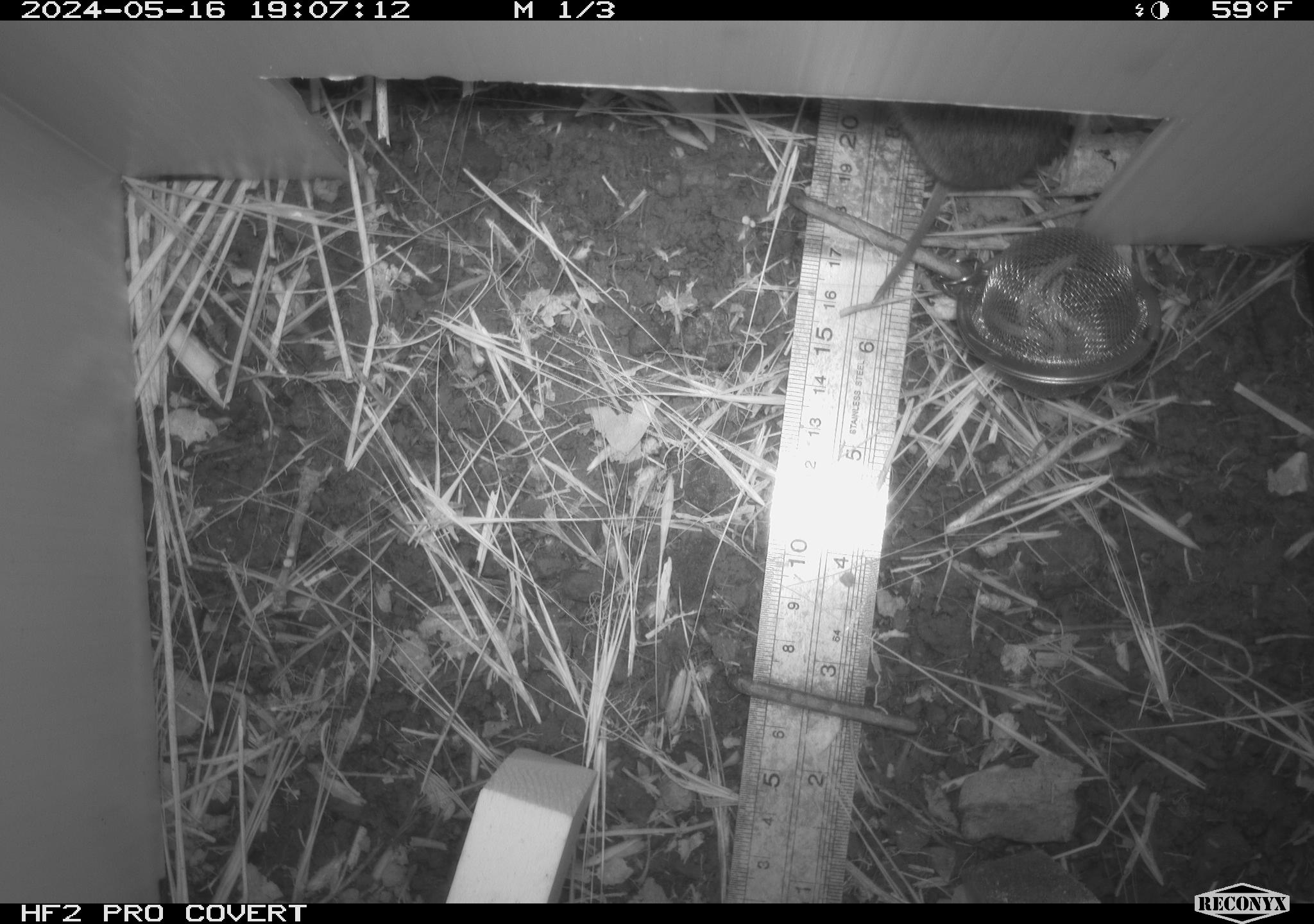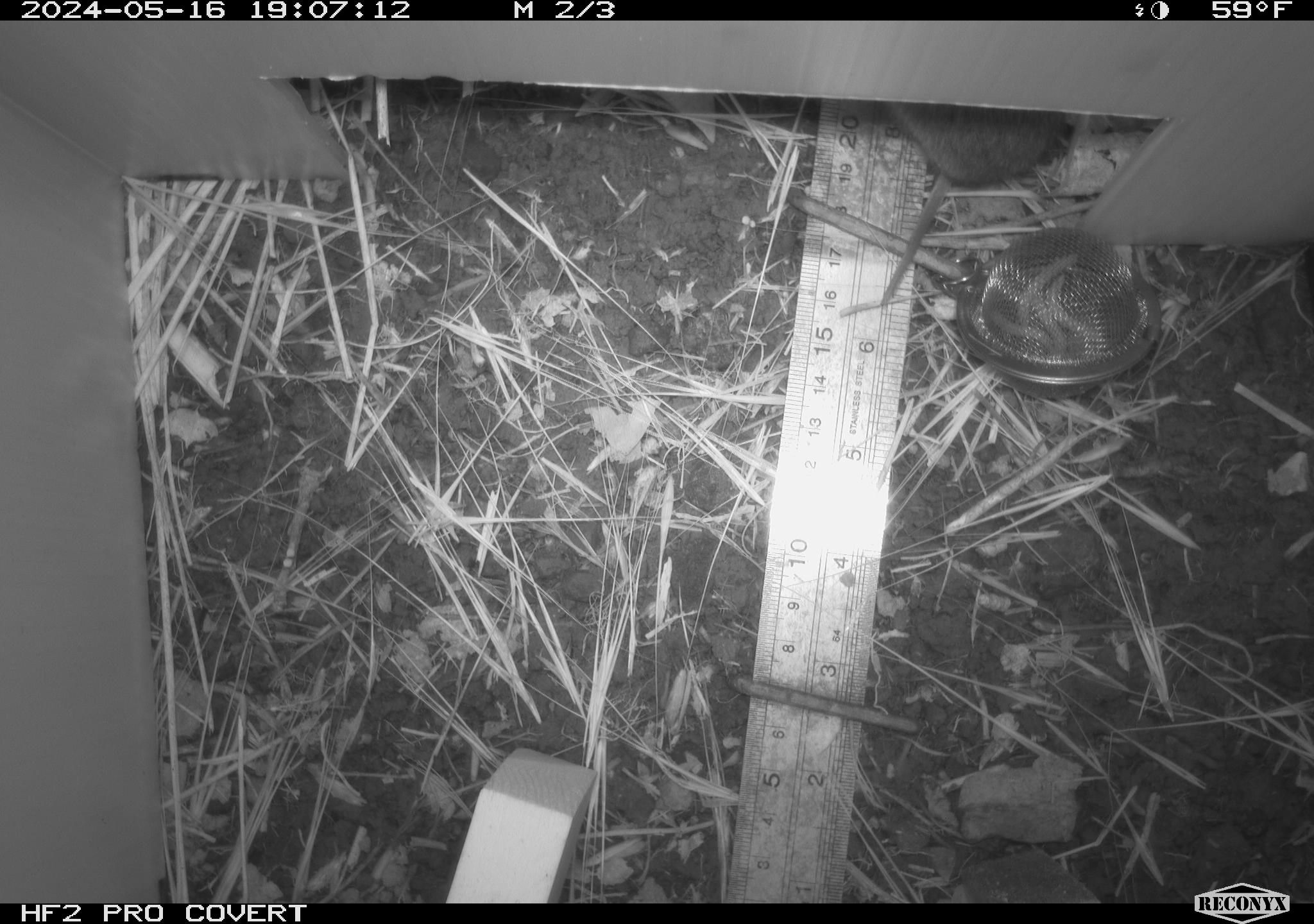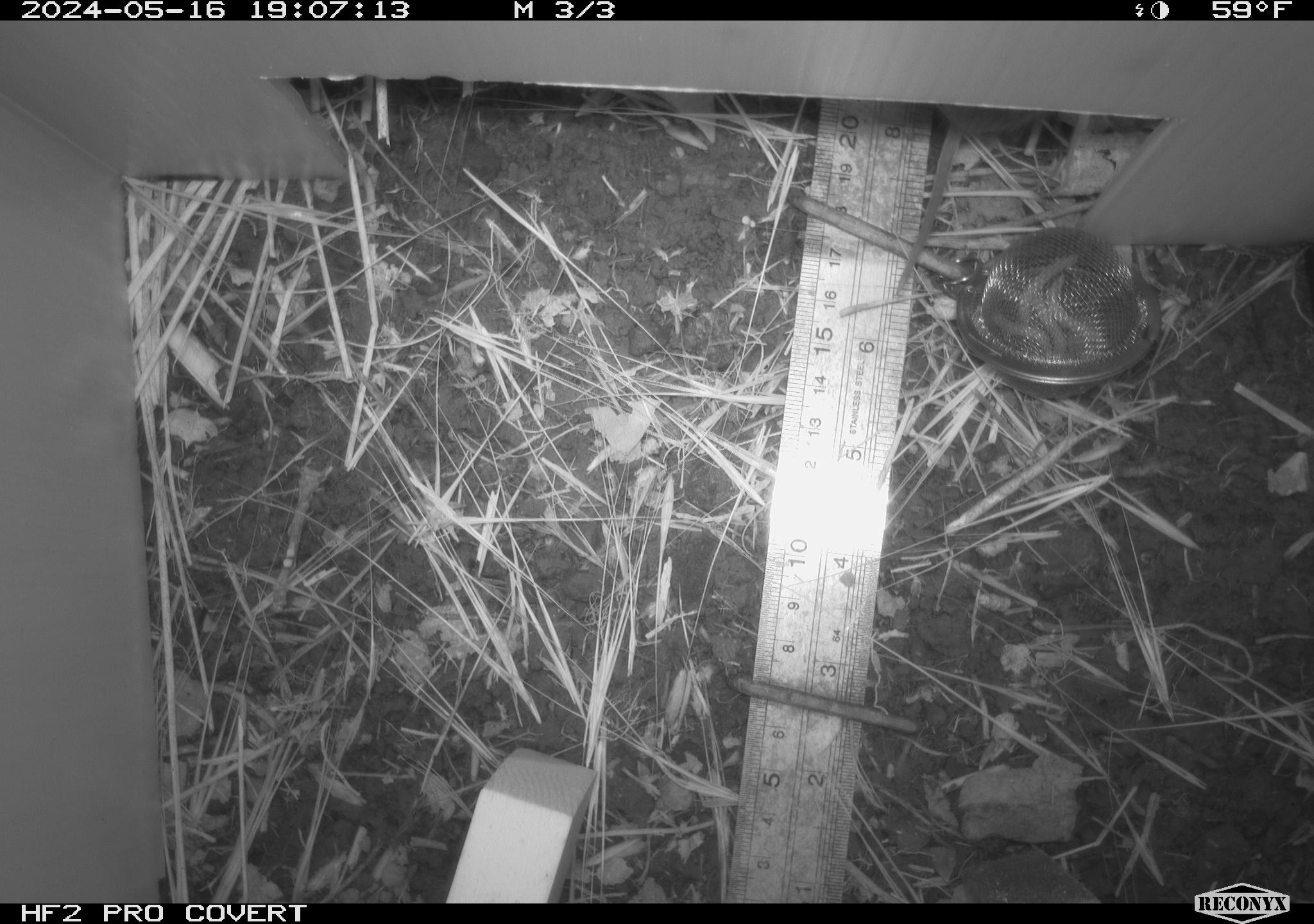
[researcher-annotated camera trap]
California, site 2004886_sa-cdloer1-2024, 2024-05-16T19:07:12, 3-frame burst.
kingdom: Animalia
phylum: Chordata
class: Mammalia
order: Rodentia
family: Cricetidae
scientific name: Arvicolinae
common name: voles, lemmings, and muskrats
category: arvicolinae subfamily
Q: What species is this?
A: Arvicolinae subfamily (voles, lemmings, and muskrats) (Arvicolinae).